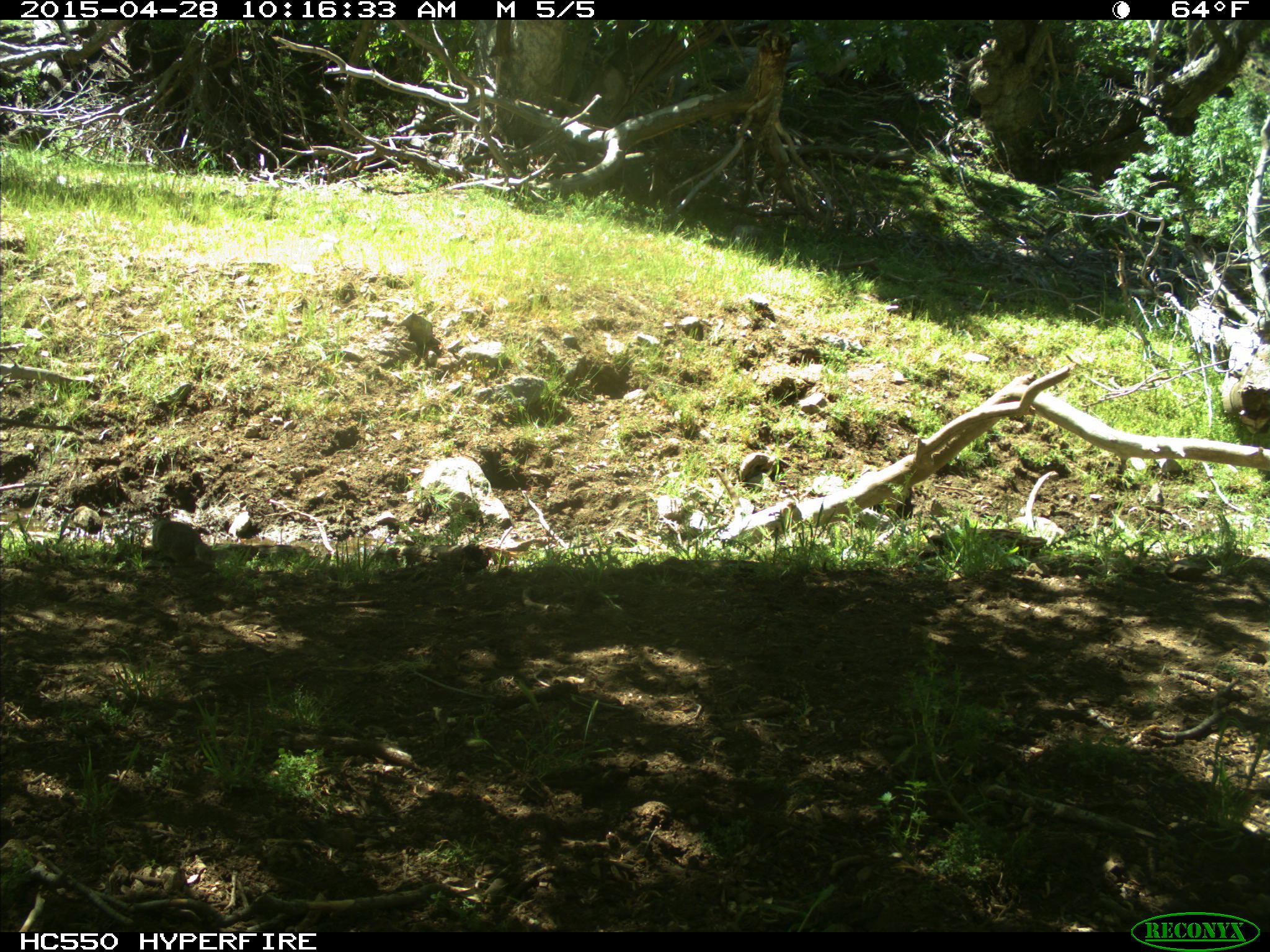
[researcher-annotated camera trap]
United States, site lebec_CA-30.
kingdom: Animalia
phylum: Chordata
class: Mammalia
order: Rodentia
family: Sciuridae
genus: Otospermophilus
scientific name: Otospermophilus beecheyi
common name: california ground squirrel